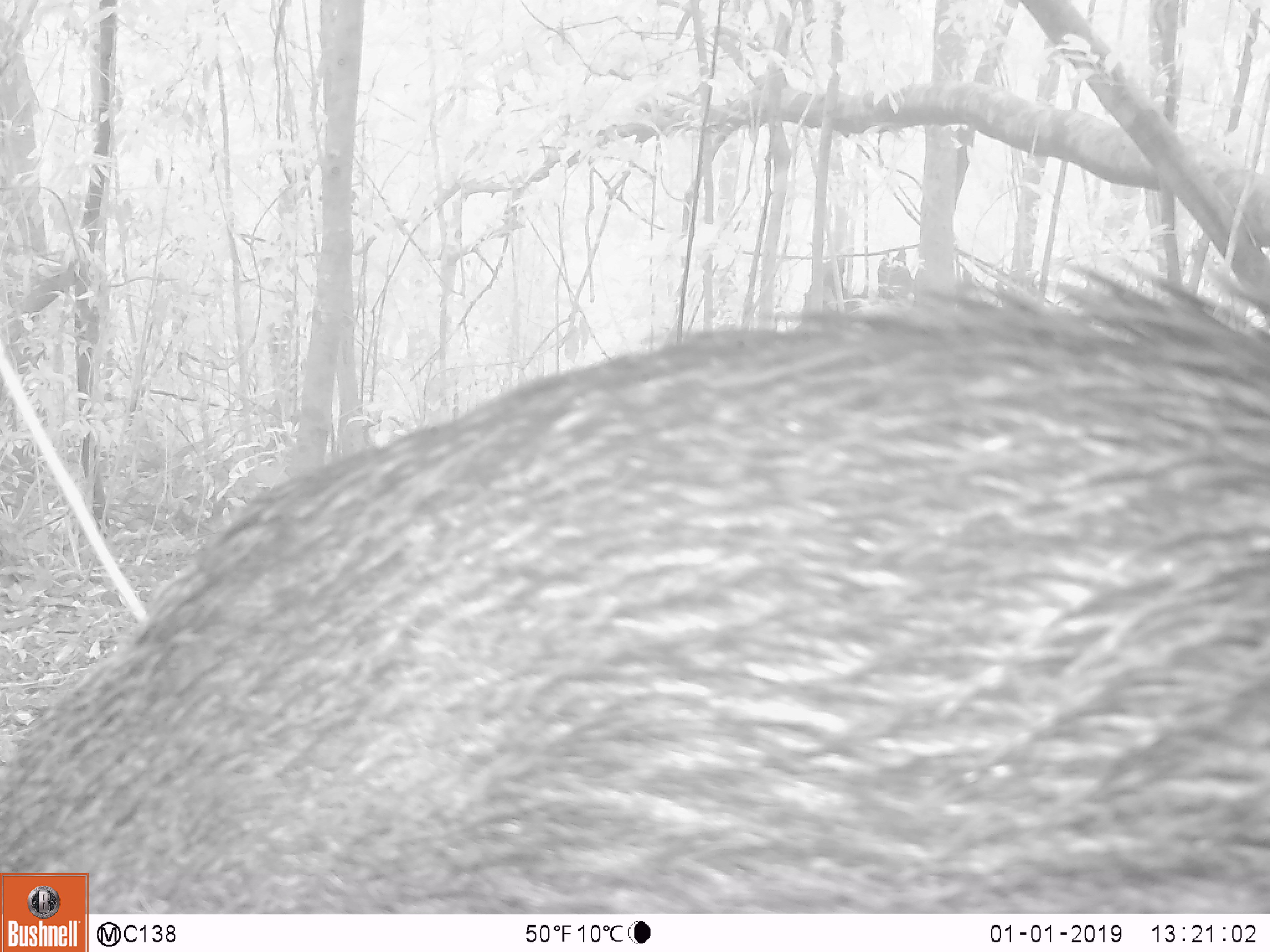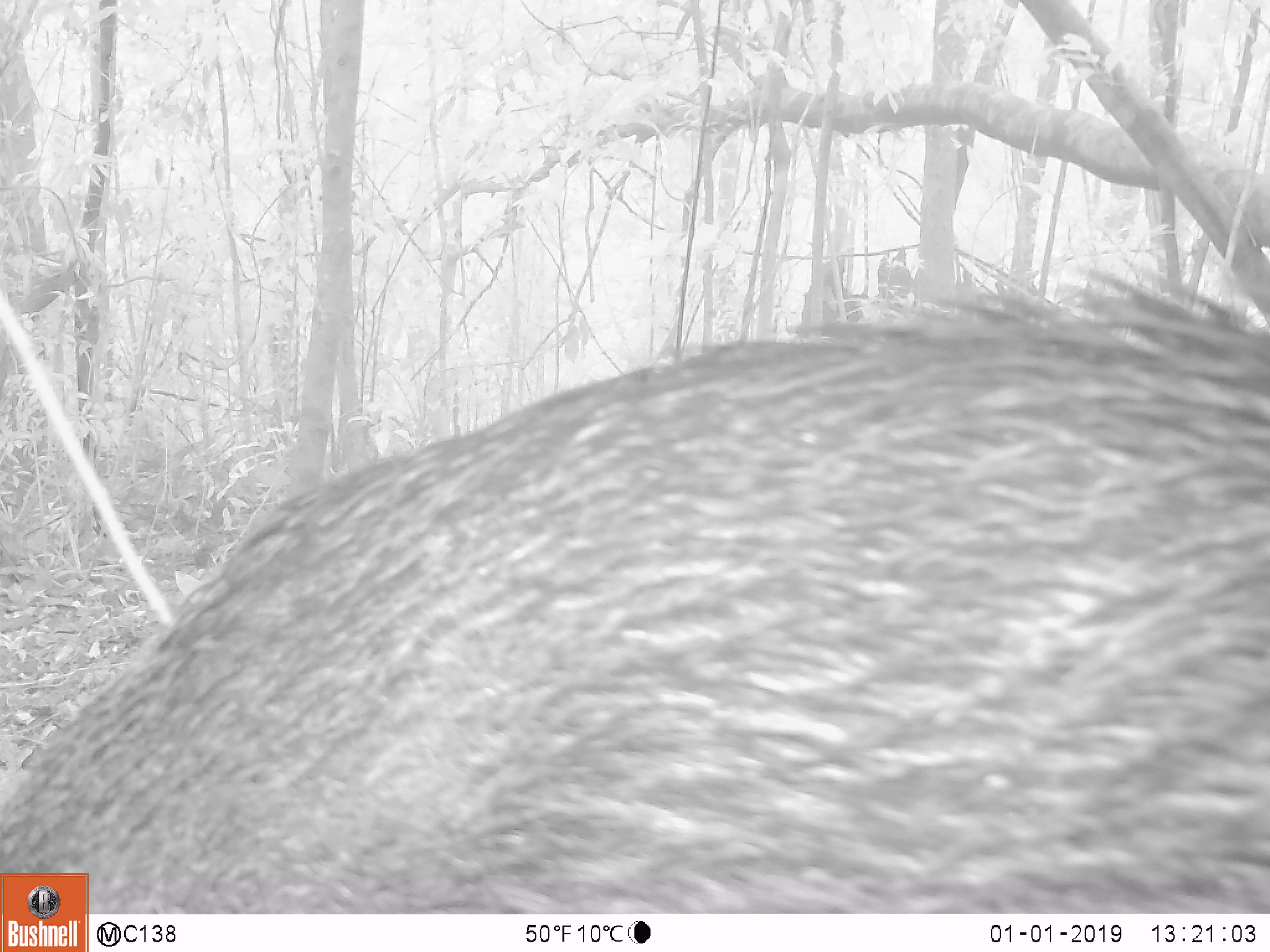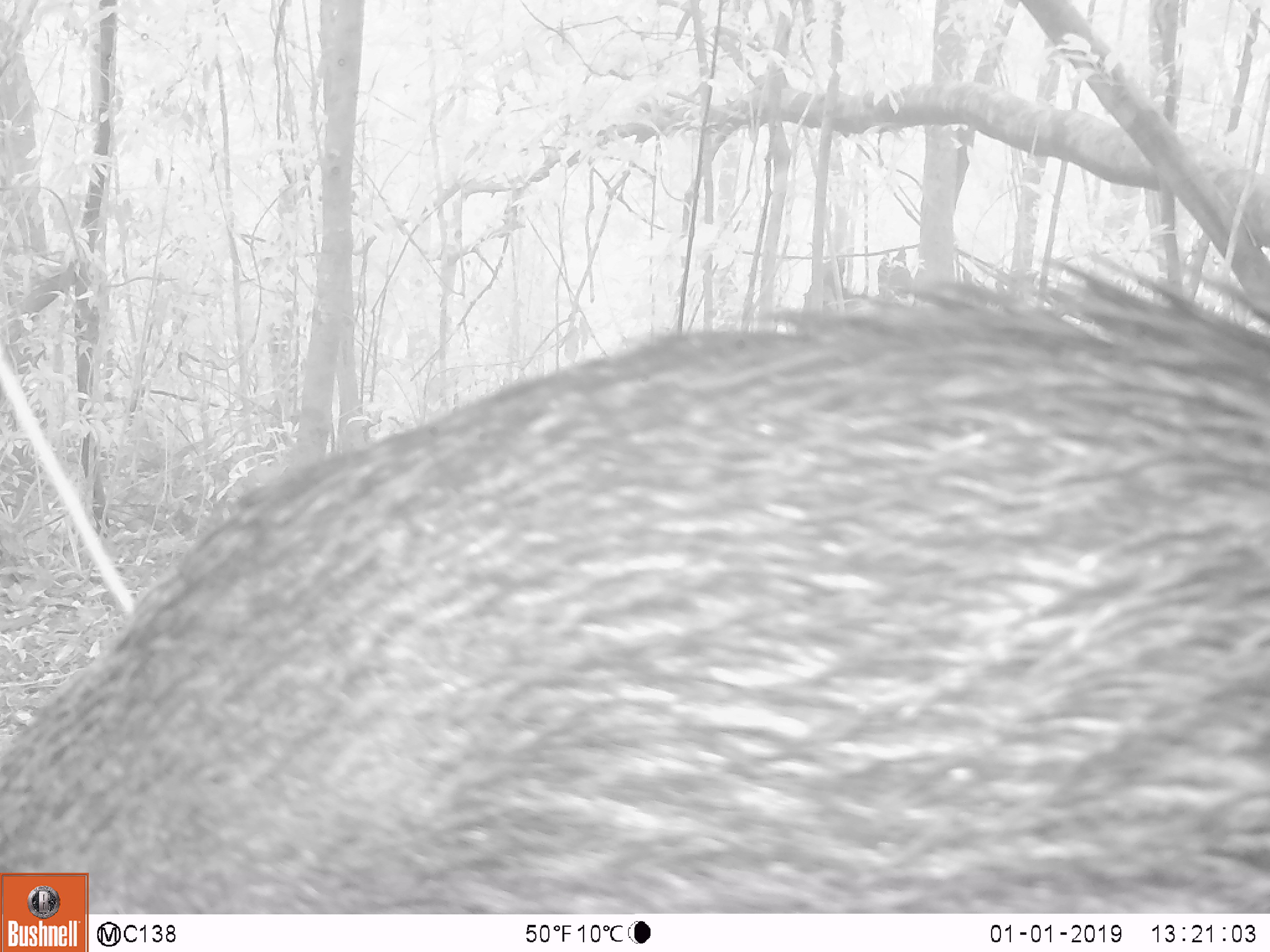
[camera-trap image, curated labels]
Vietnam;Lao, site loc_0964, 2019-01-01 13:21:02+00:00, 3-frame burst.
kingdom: Animalia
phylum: Chordata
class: Mammalia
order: Artiodactyla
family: Suidae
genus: Sus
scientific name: Sus scrofa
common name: eurasian wild pig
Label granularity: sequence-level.